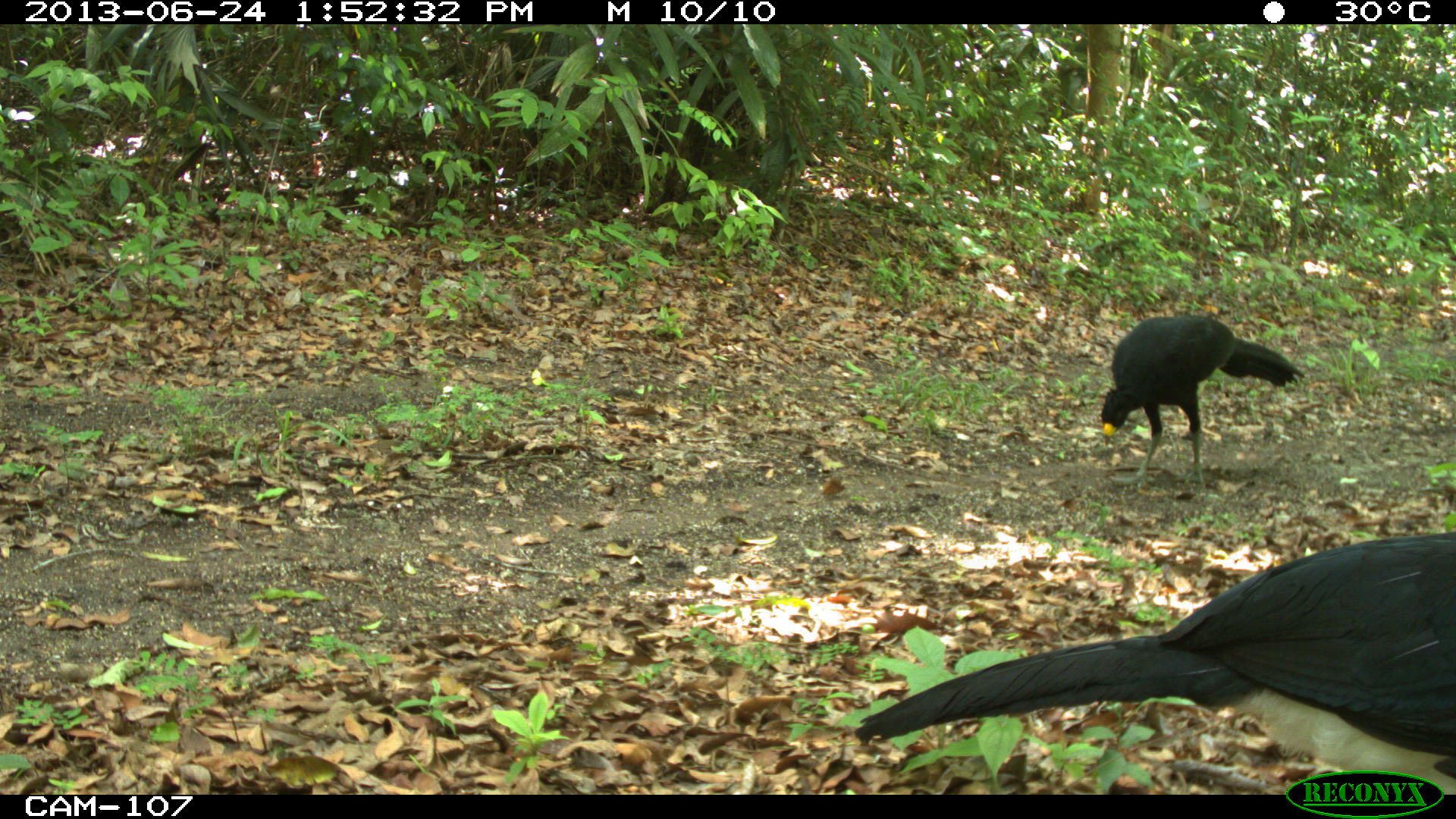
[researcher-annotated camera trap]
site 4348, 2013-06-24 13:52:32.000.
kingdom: Animalia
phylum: Chordata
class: Aves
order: Galliformes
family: Cracidae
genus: Crax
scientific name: Crax rubra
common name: great curassow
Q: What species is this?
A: Crax rubra (great curassow).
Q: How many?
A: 2.